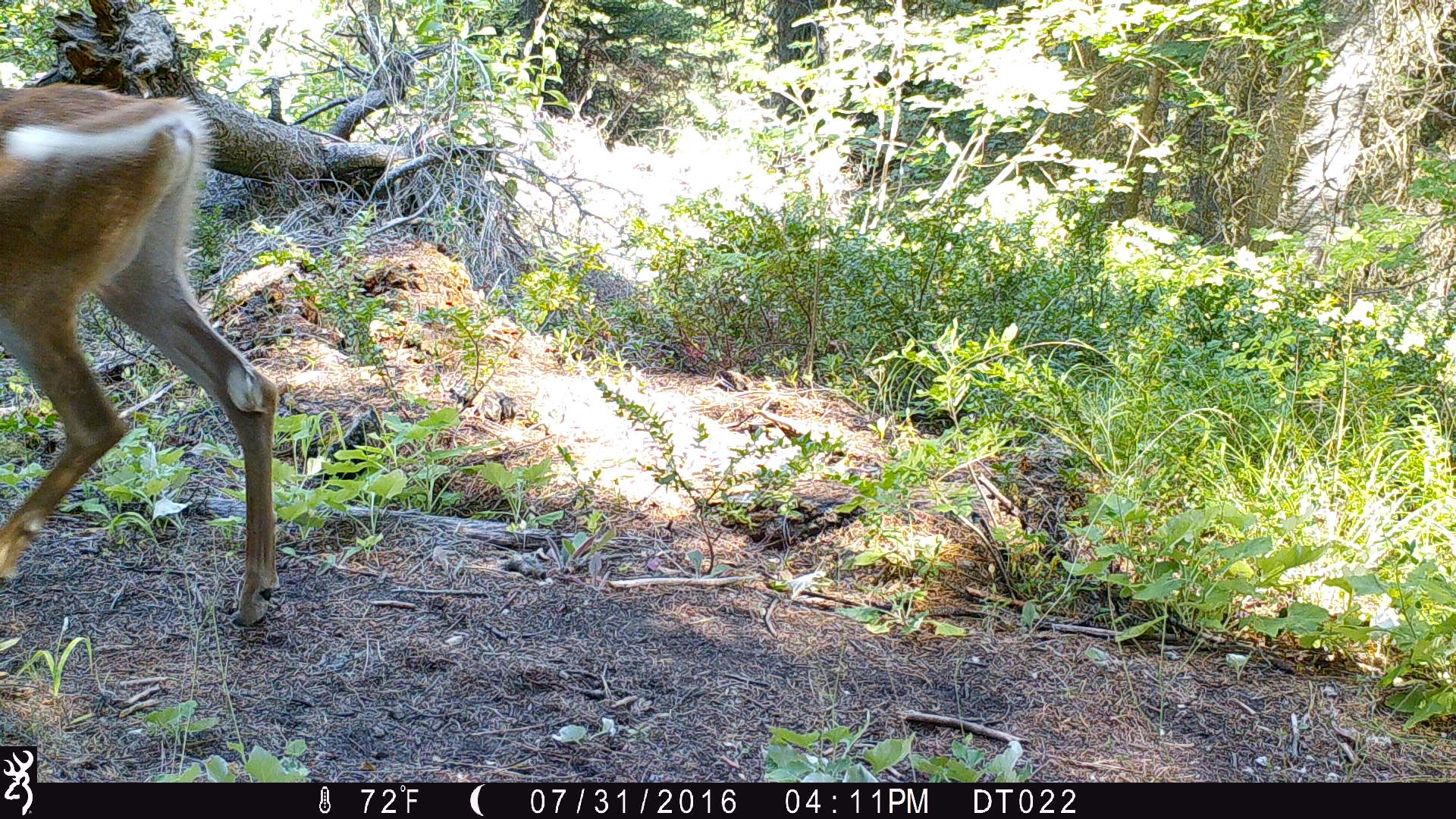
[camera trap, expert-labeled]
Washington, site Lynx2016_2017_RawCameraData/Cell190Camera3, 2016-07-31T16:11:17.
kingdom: Animalia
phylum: Chordata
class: Mammalia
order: Artiodactyla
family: Cervidae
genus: Odocoileus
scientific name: Odocoileus virginianus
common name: white-tailed deer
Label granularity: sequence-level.